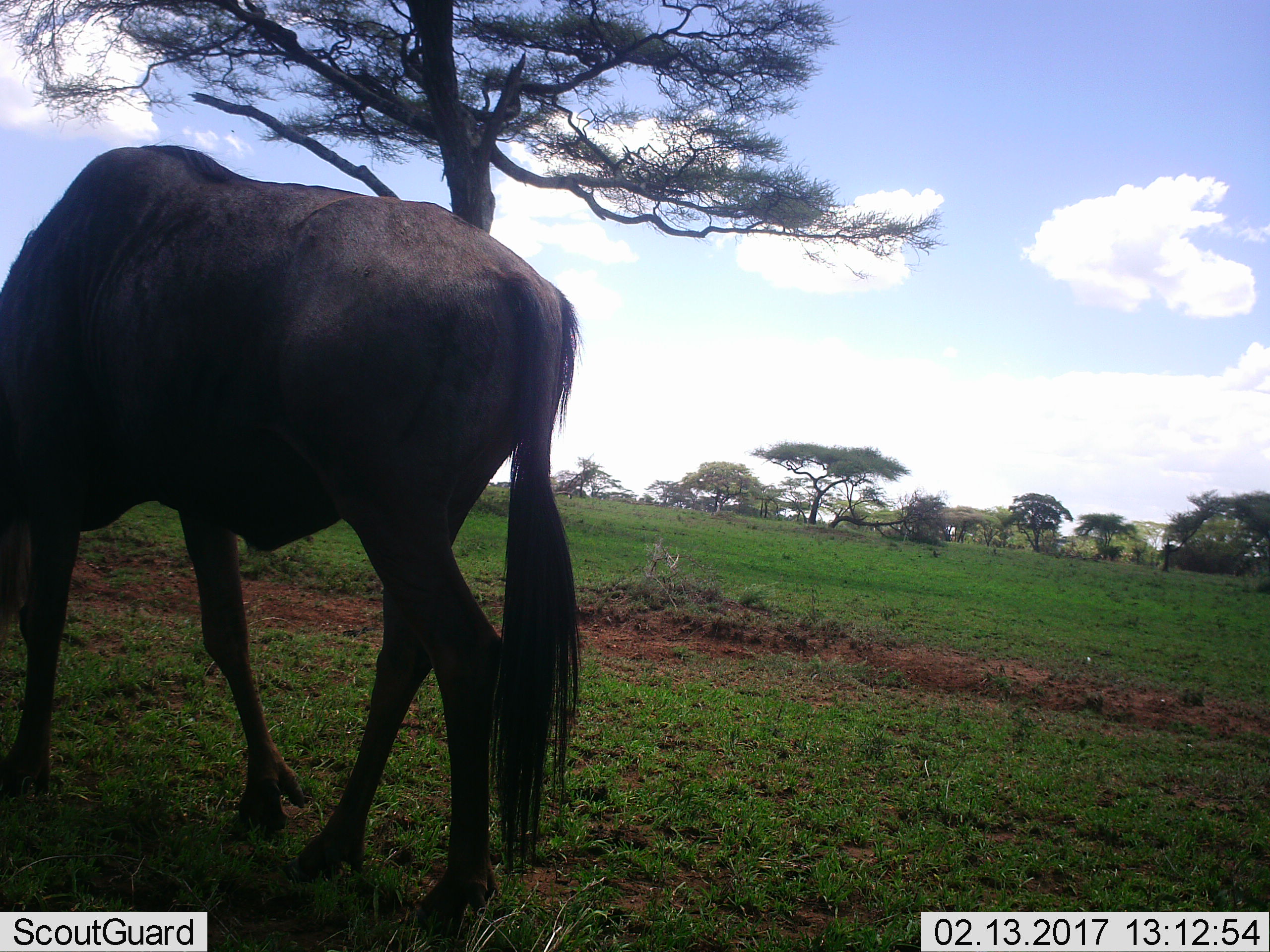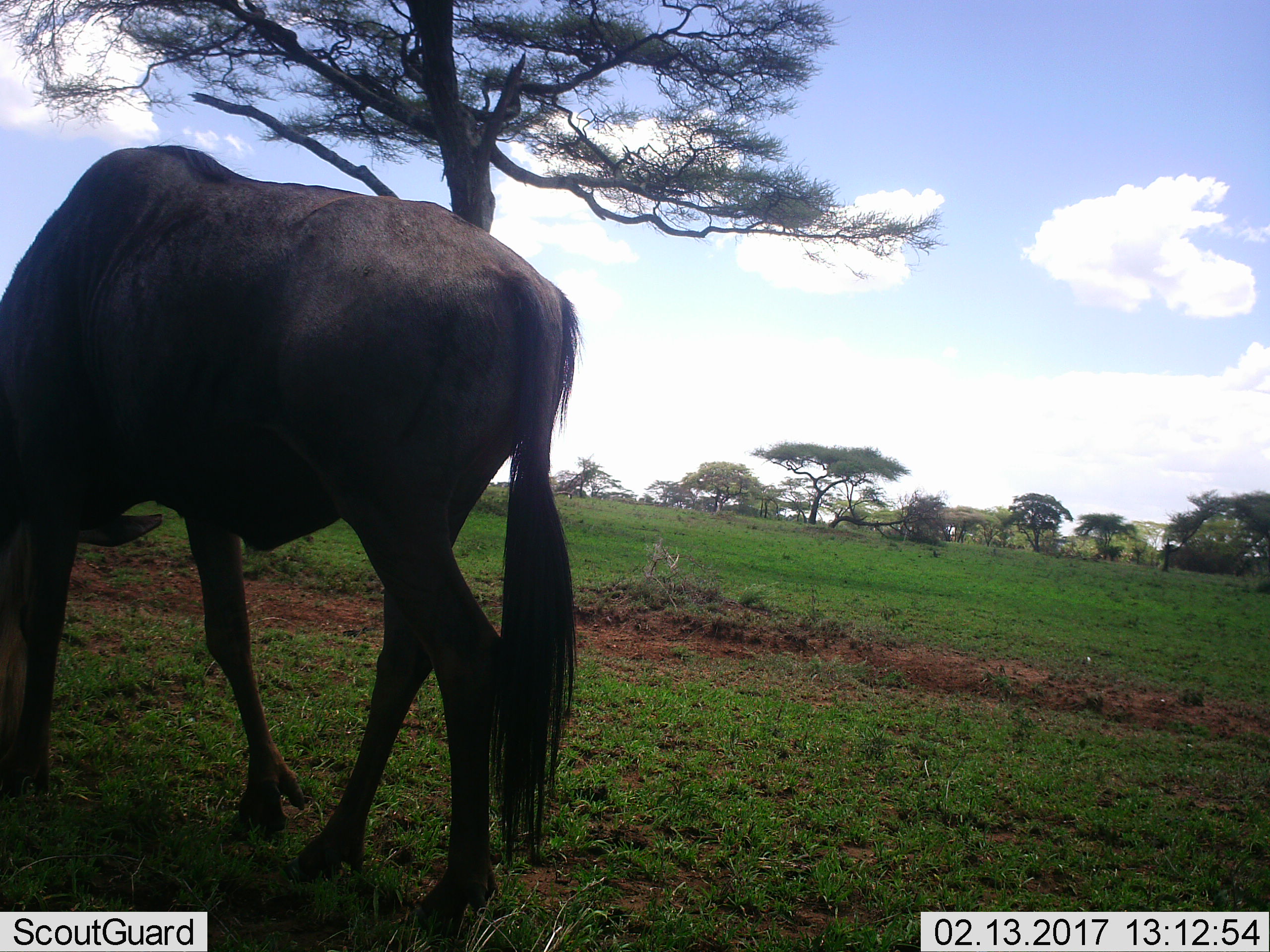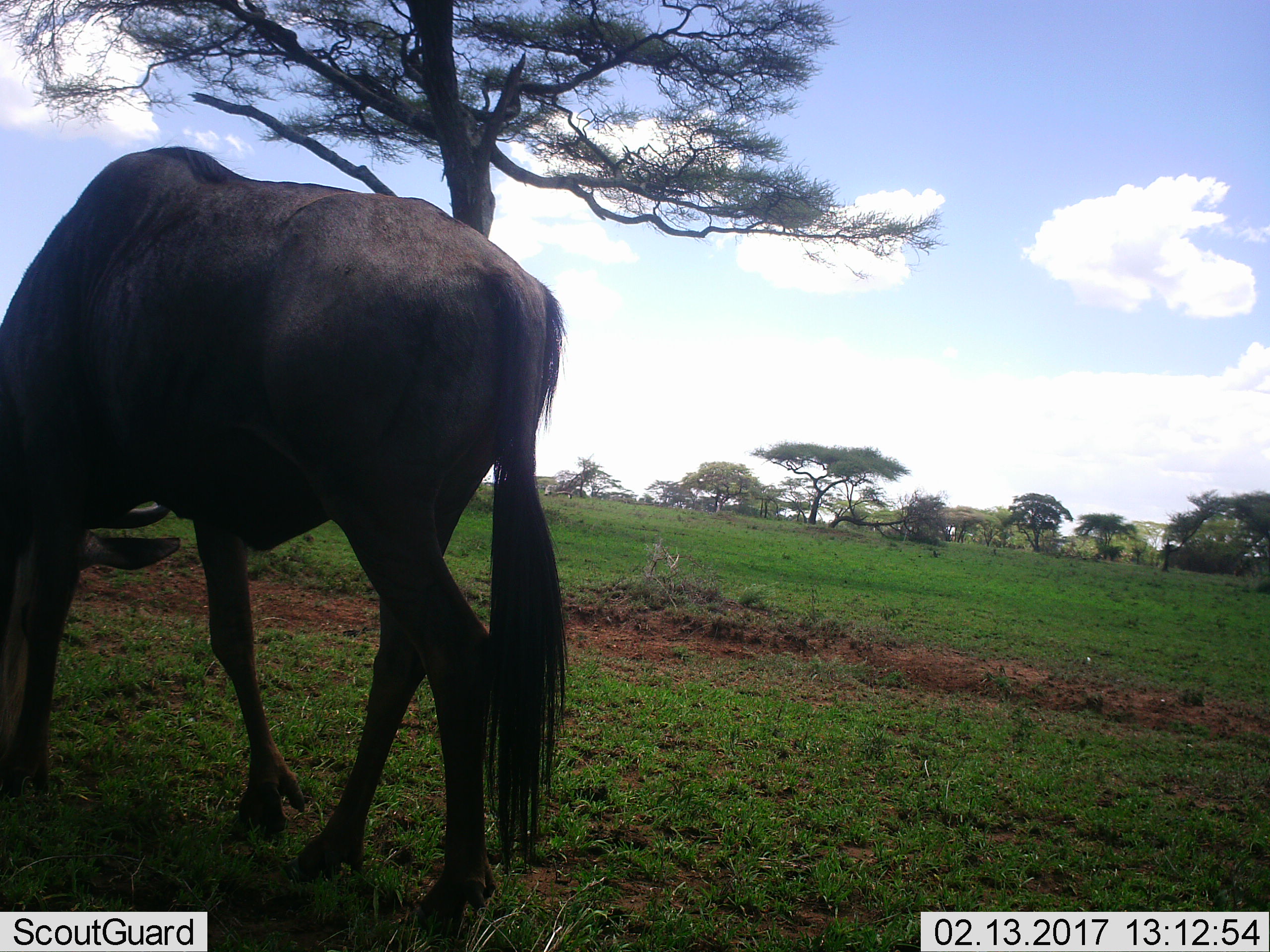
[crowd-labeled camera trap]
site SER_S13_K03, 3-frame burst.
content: unidentified animal